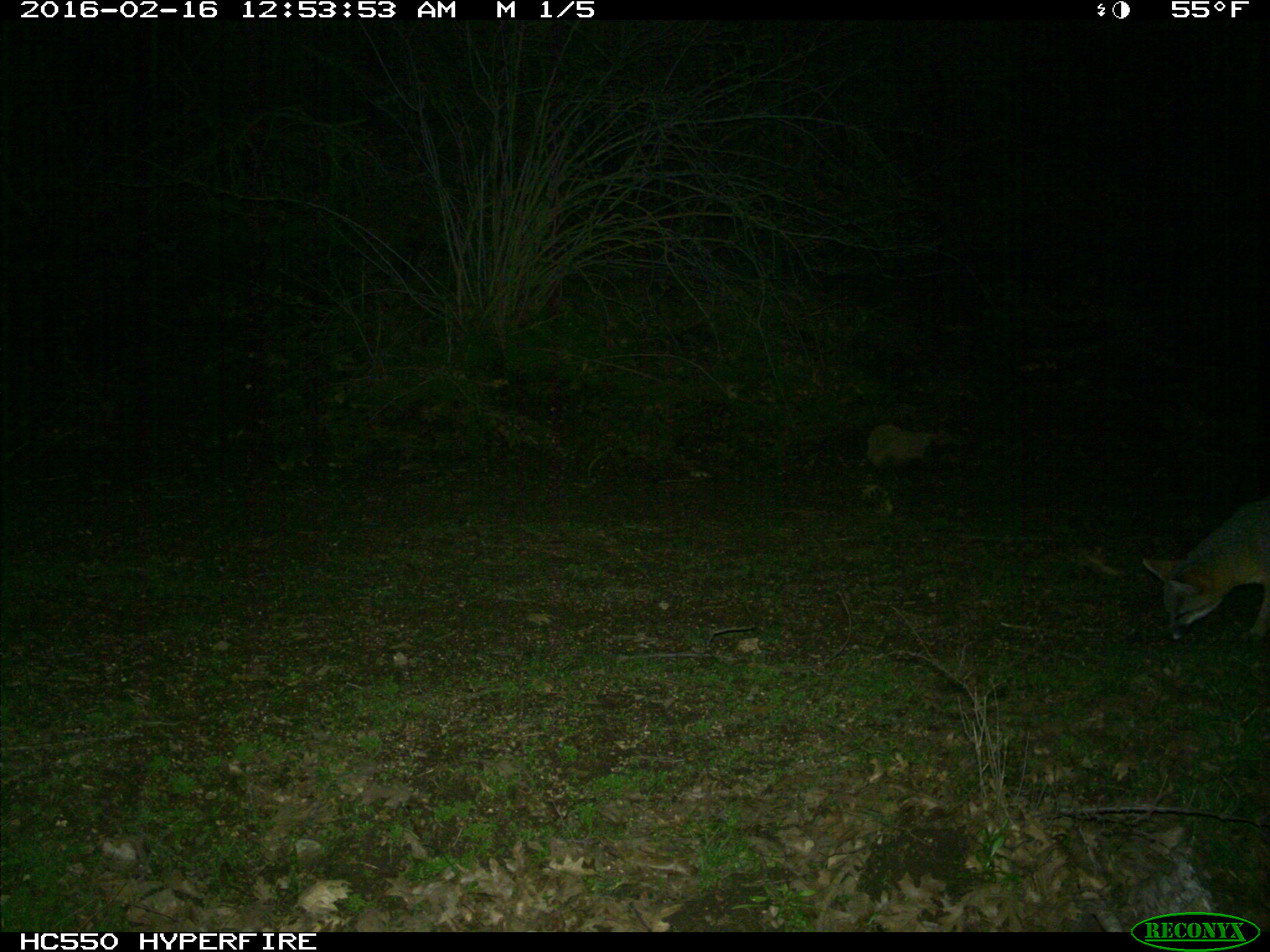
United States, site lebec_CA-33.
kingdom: Animalia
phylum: Chordata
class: Mammalia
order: Carnivora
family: Canidae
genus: Urocyon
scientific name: Urocyon cinereoargenteus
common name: gray fox